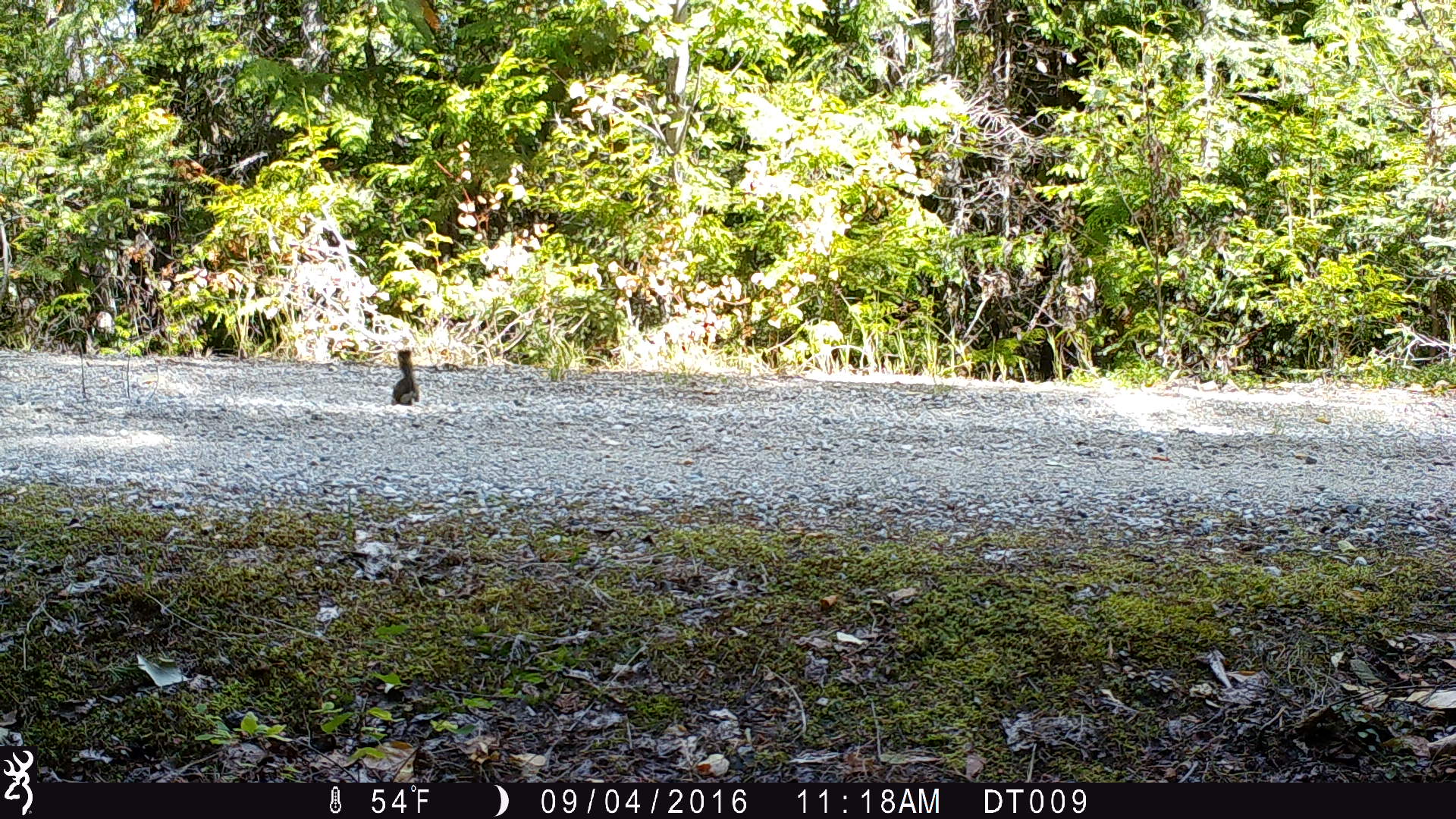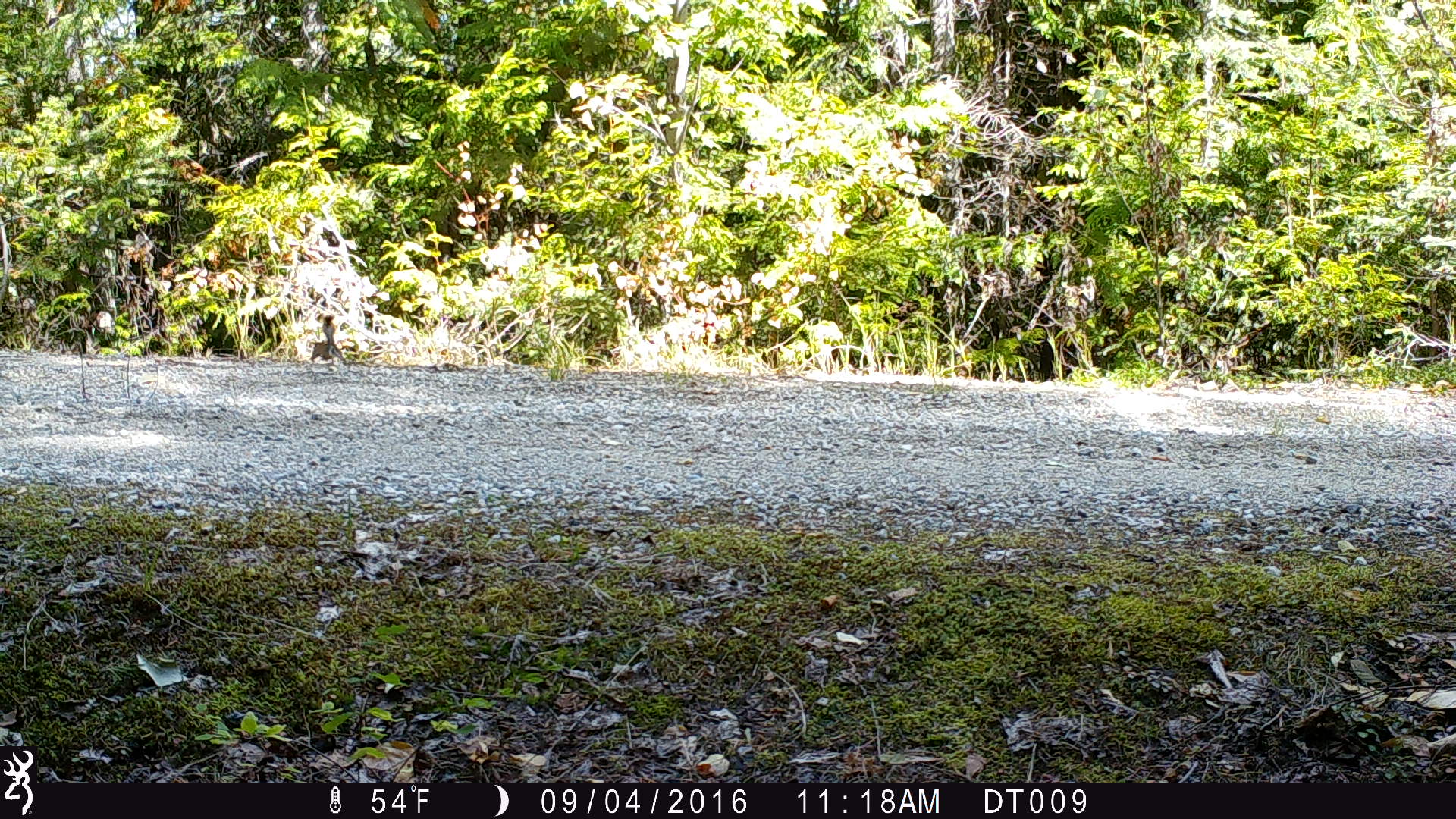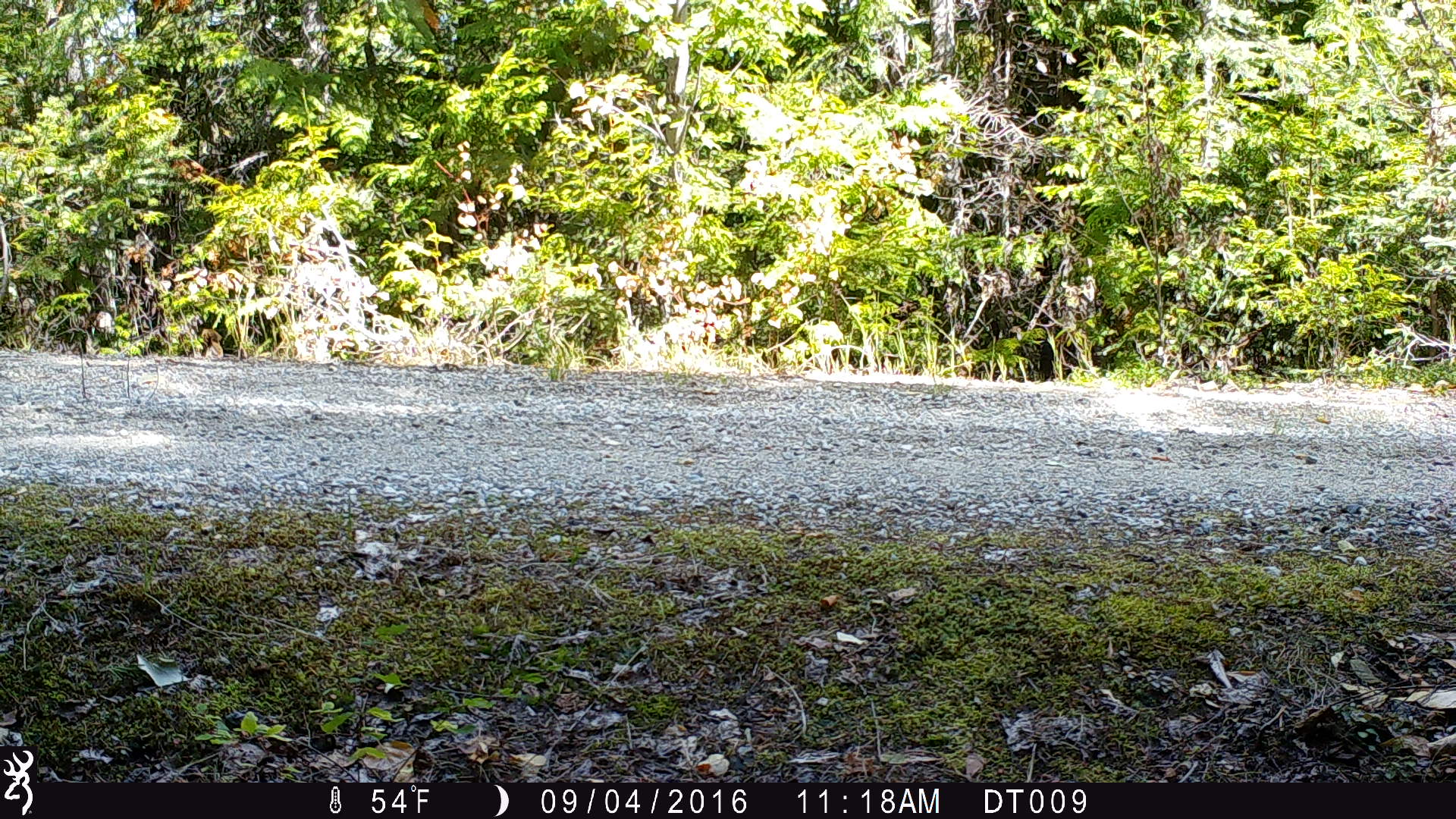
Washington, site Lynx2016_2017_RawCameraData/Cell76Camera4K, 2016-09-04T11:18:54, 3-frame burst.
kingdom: Animalia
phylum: Chordata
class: Mammalia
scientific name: Mammalia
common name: small mammal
Small mammal (Mammalia). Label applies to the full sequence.